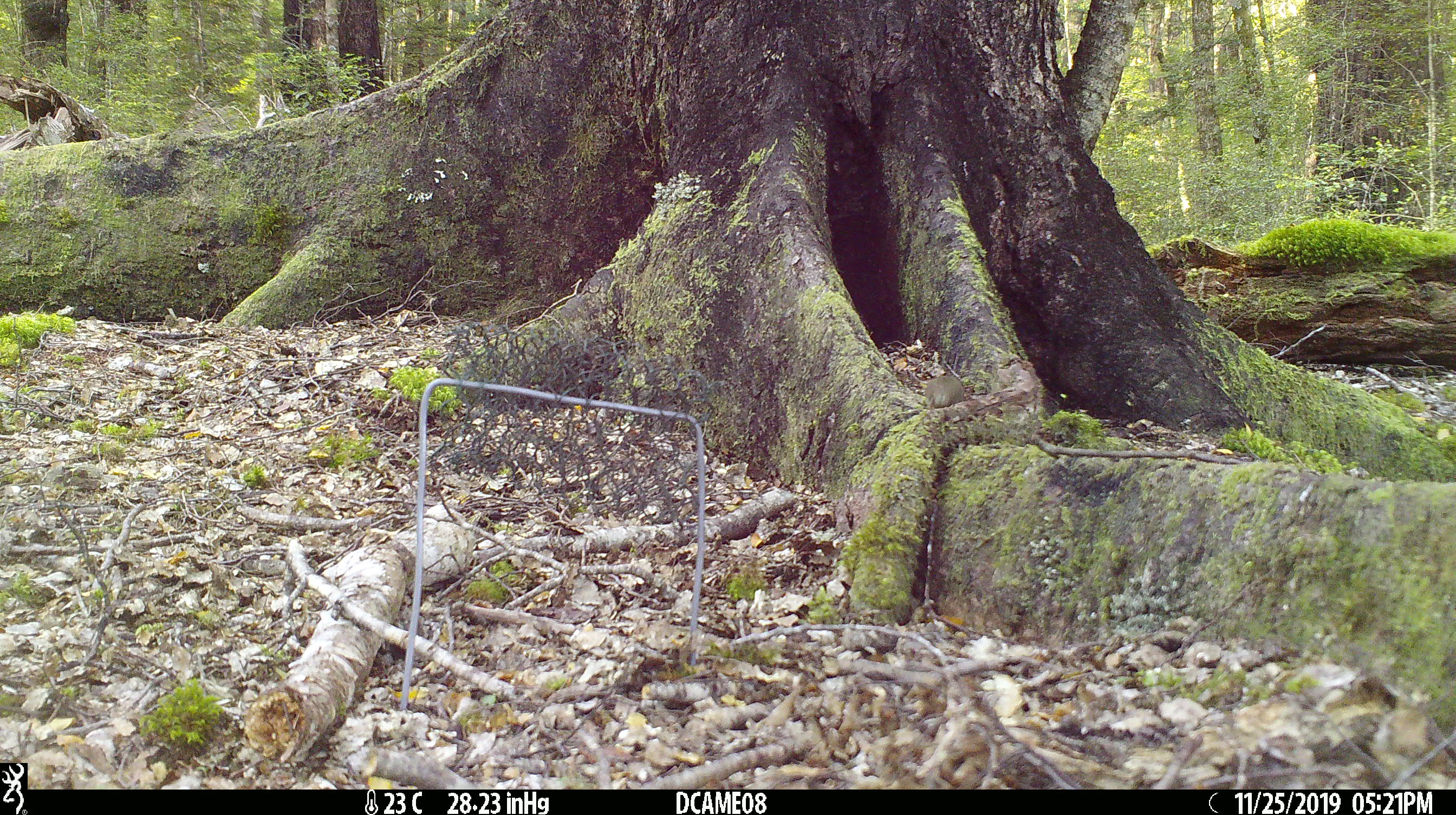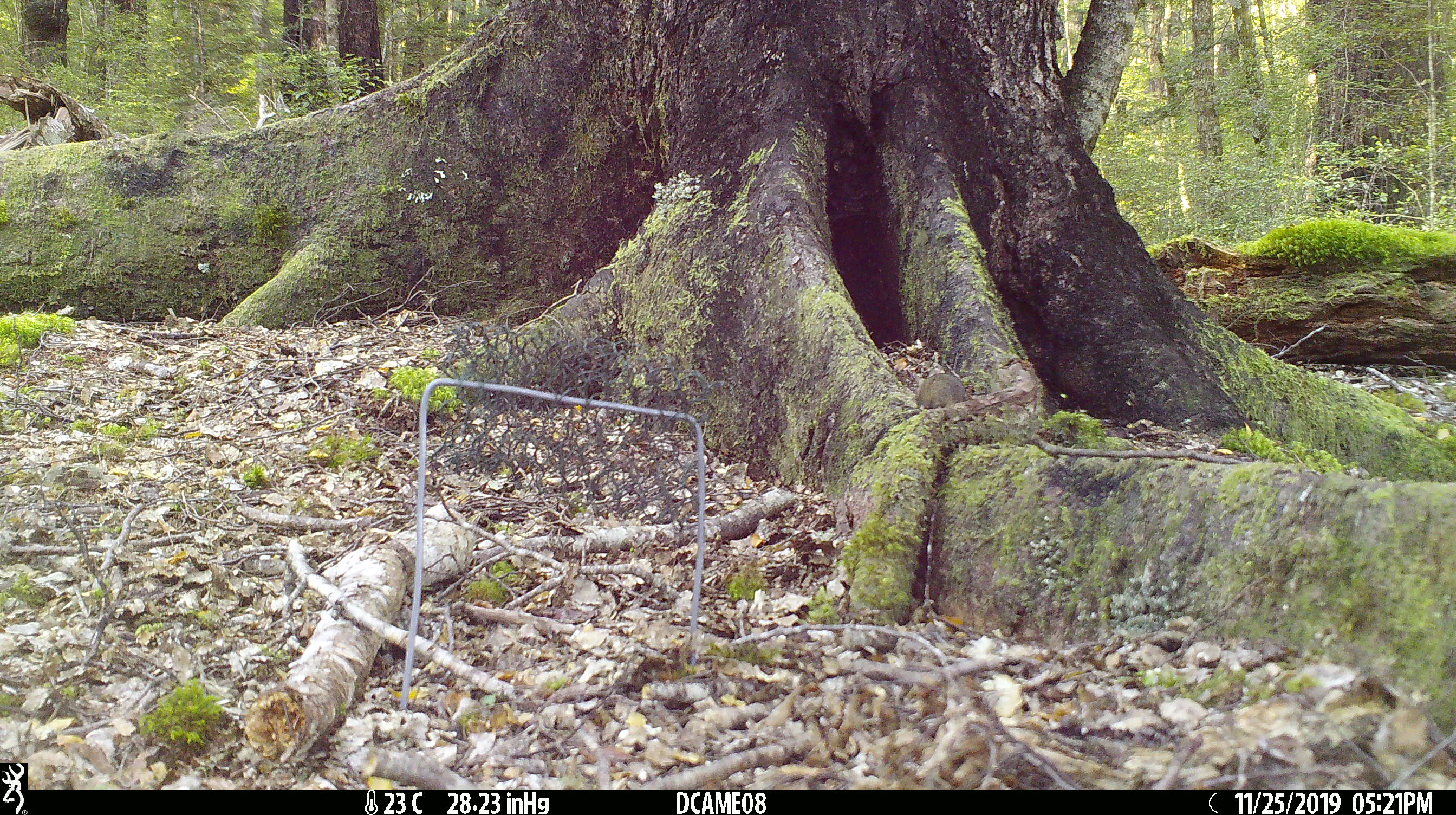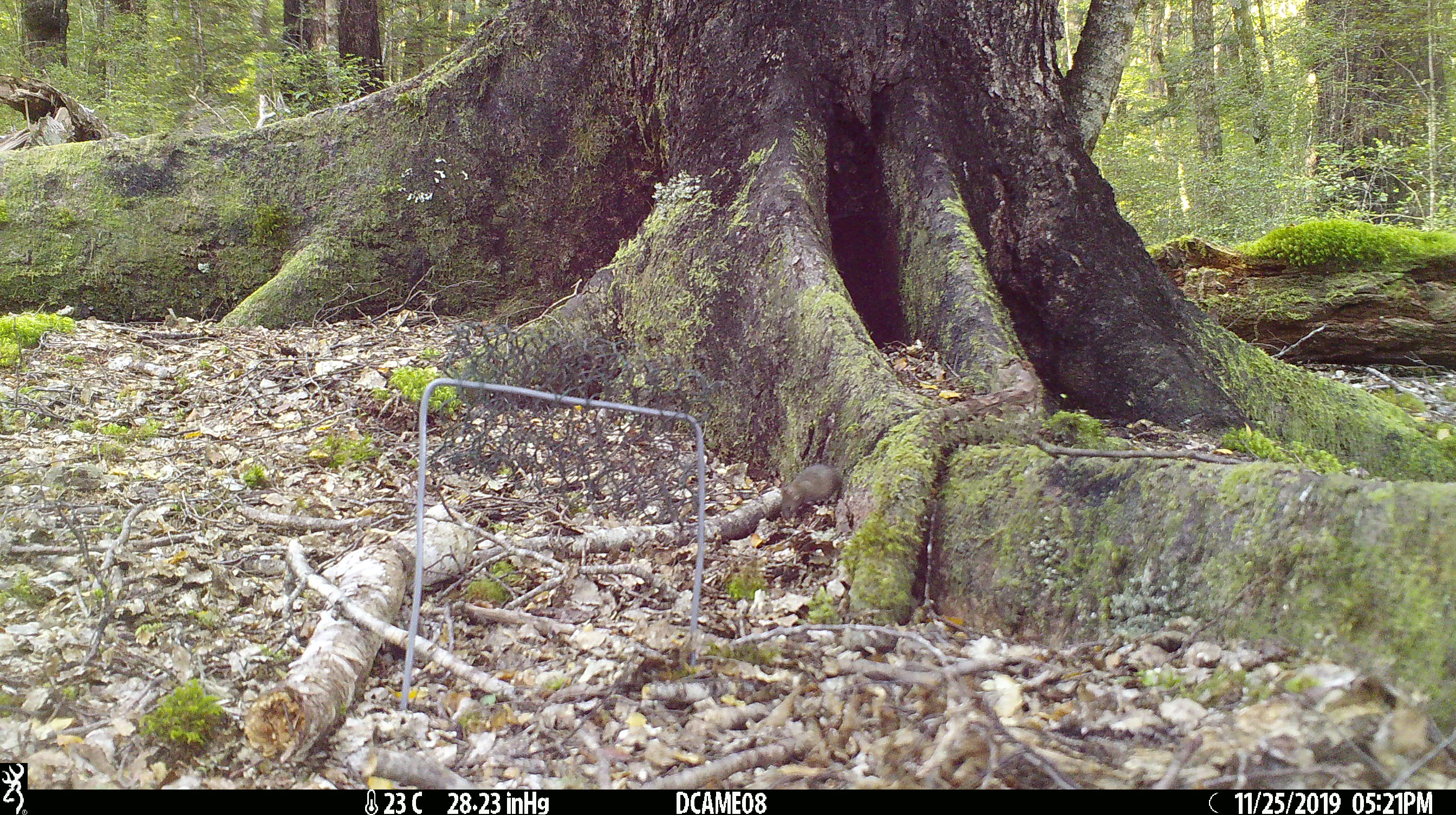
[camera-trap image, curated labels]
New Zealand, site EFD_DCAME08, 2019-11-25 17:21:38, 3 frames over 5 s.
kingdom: Animalia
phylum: Chordata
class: Mammalia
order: Rodentia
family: Muridae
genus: Mus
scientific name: Mus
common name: mouse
Mouse (Mus).